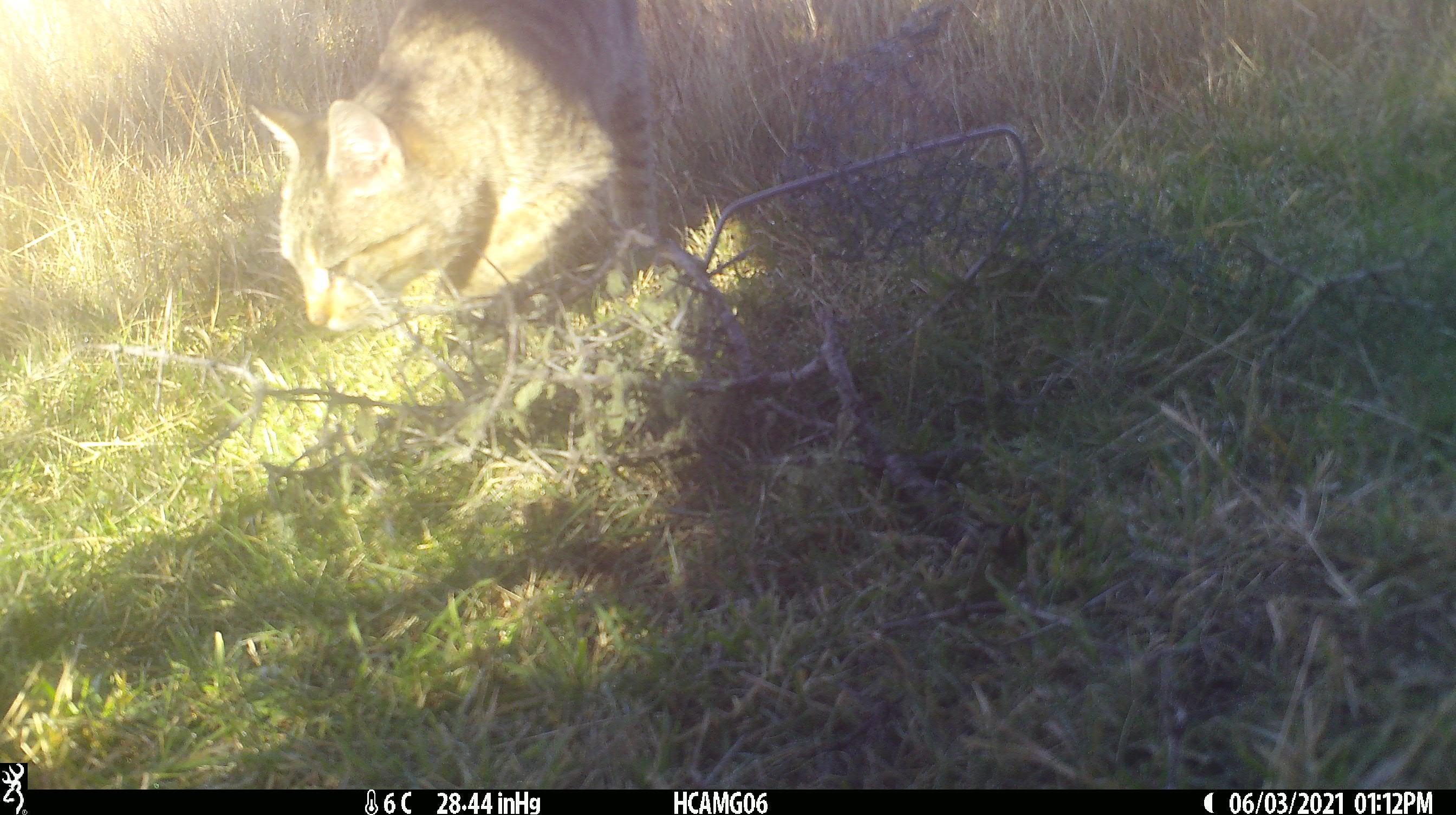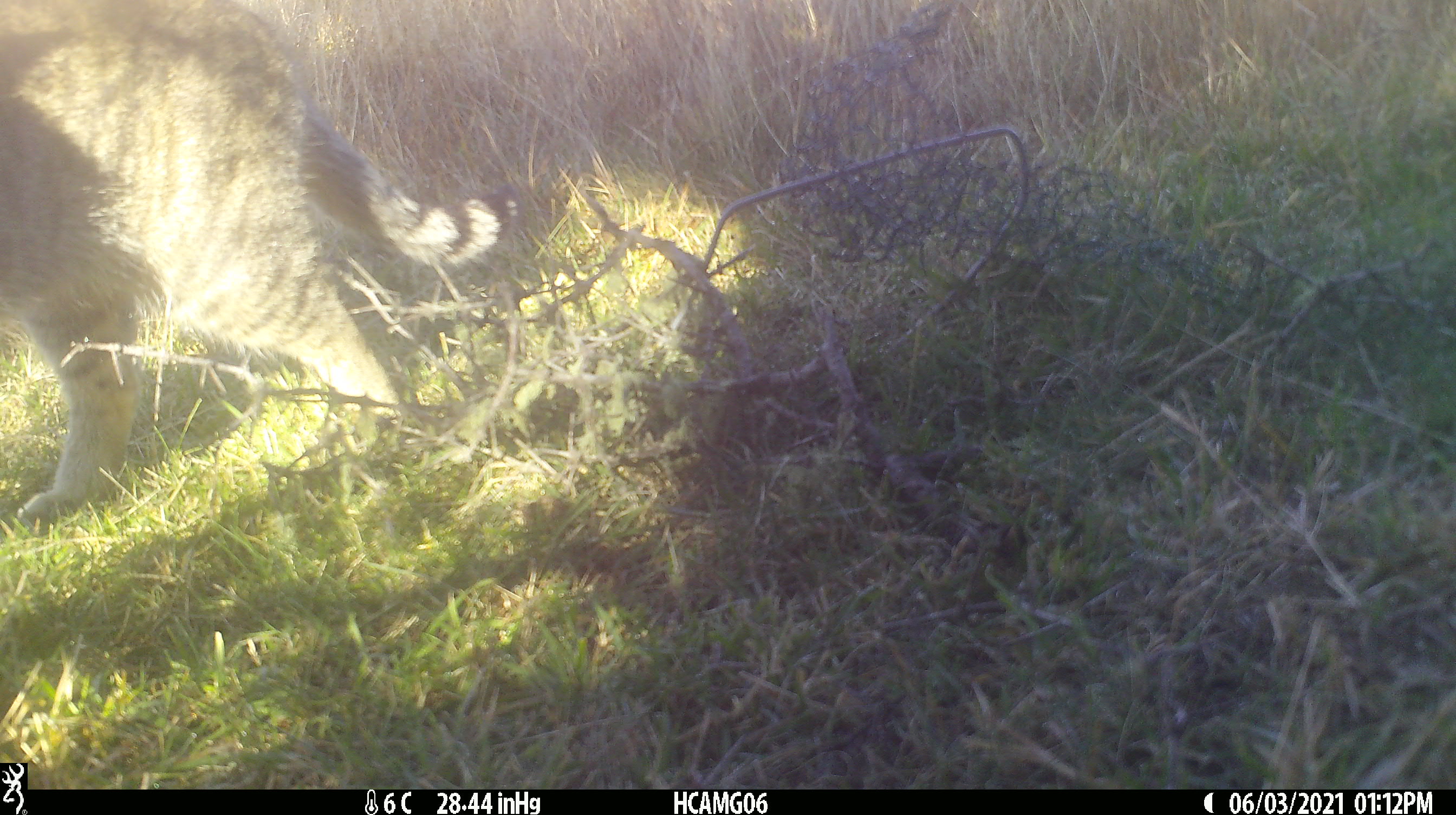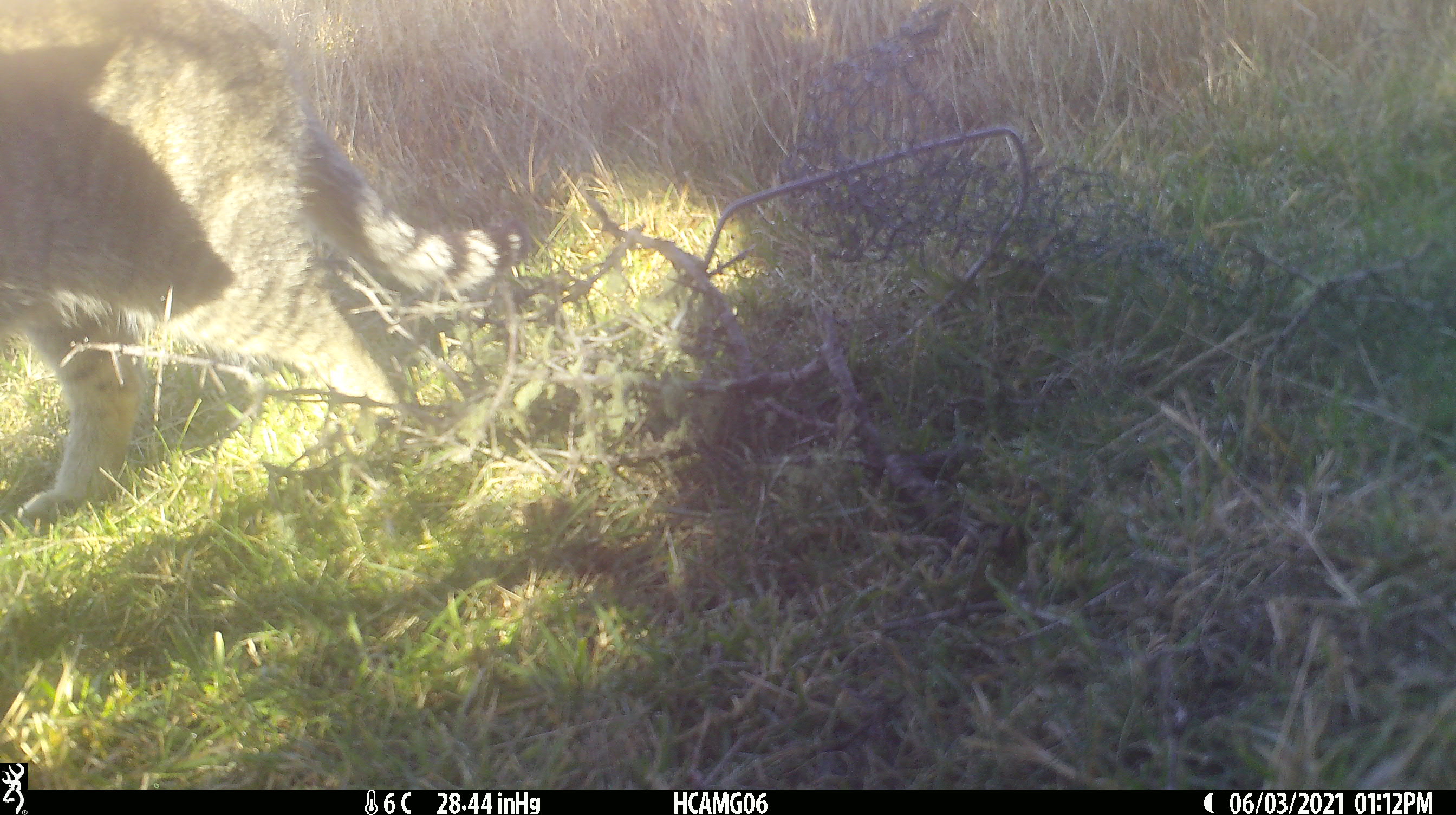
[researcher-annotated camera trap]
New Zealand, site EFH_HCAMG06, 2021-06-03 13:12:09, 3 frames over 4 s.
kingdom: Animalia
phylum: Chordata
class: Mammalia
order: Carnivora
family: Felidae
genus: Felis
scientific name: Felis catus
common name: domestic cat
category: cat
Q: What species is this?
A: Cat (domestic cat) (Felis catus).